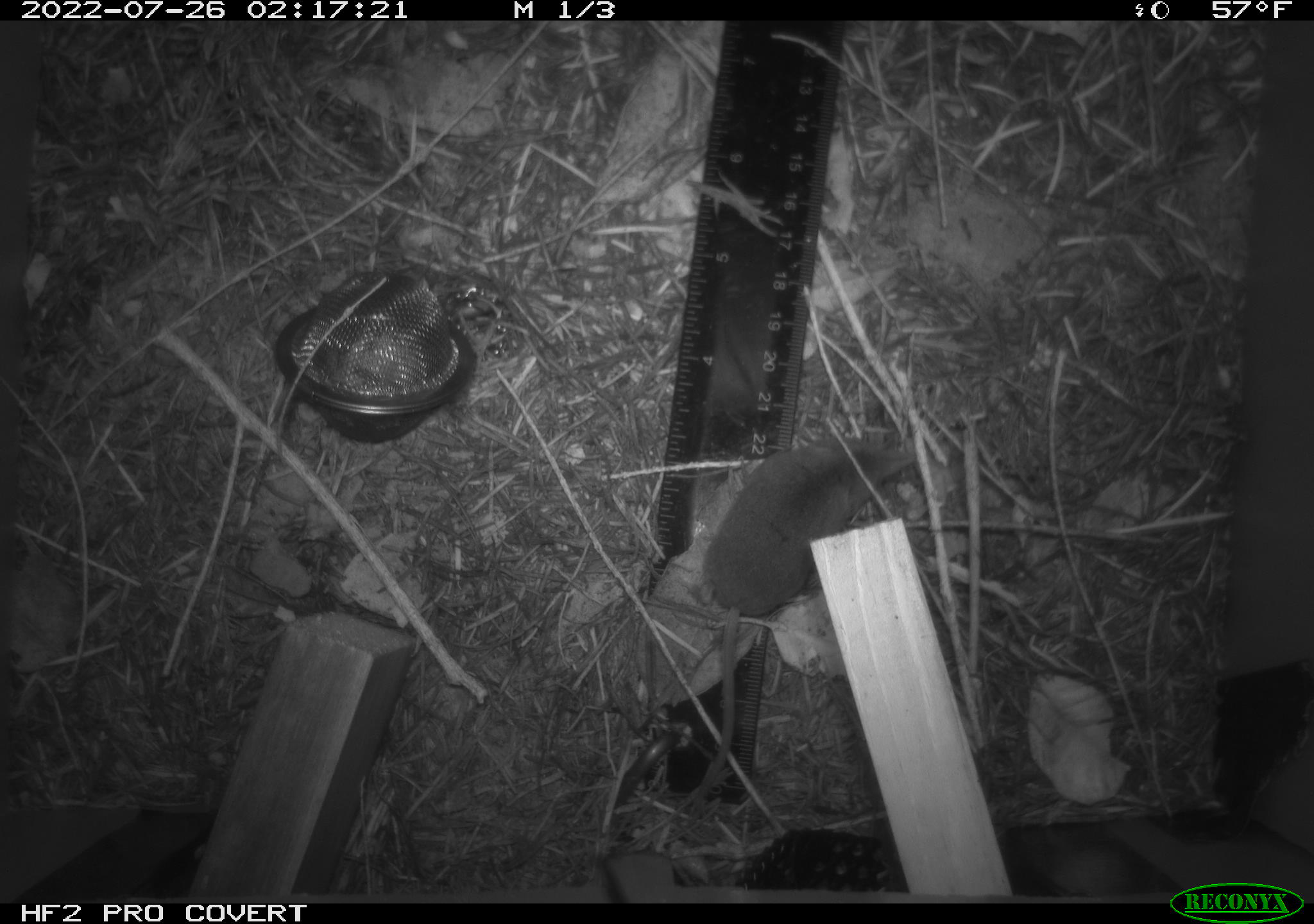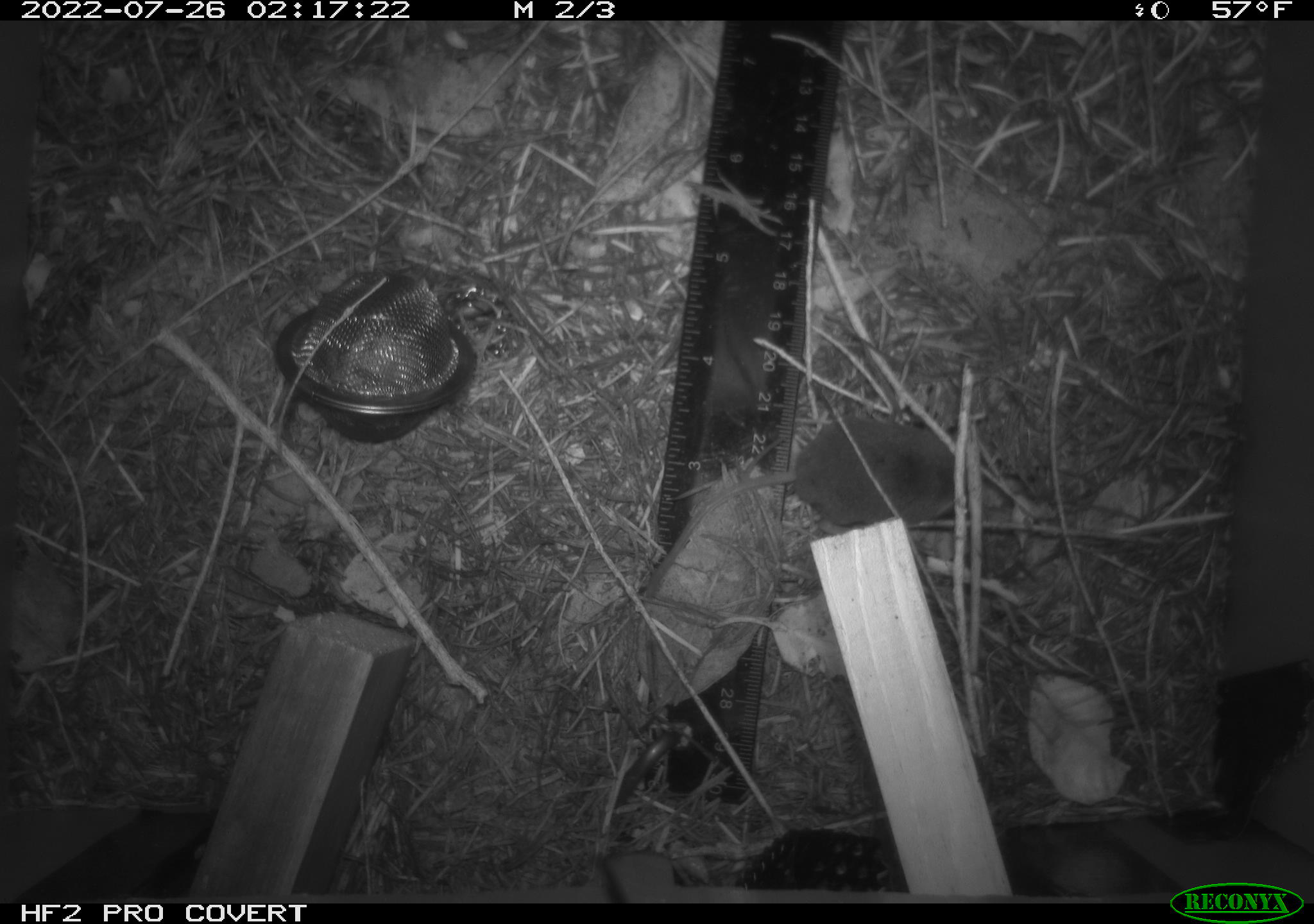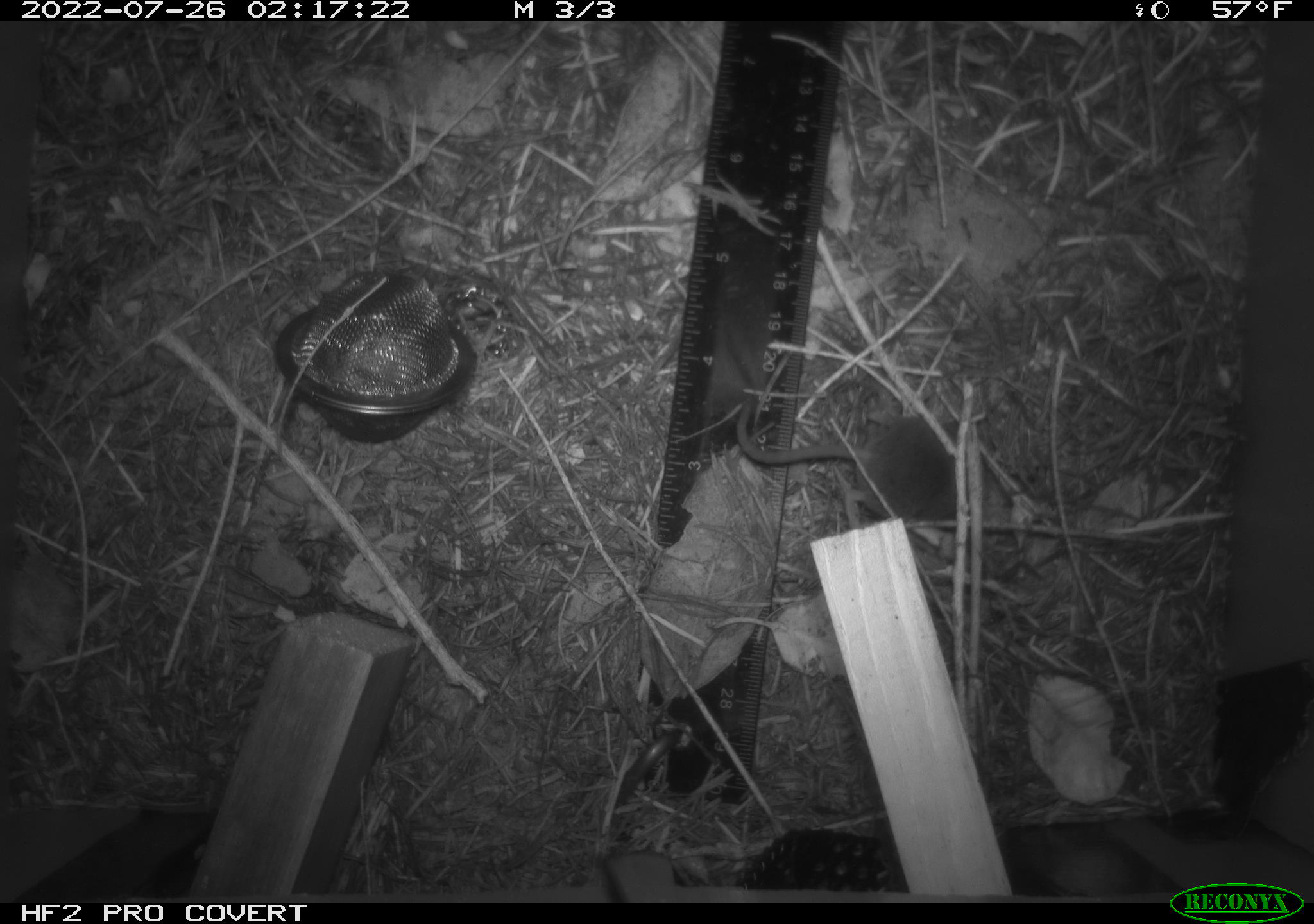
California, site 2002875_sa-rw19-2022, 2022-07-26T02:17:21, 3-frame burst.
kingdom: Animalia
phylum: Chordata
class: Mammalia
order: Eulipotyphla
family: Soricidae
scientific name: Soricidae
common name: shrews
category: soricidae family